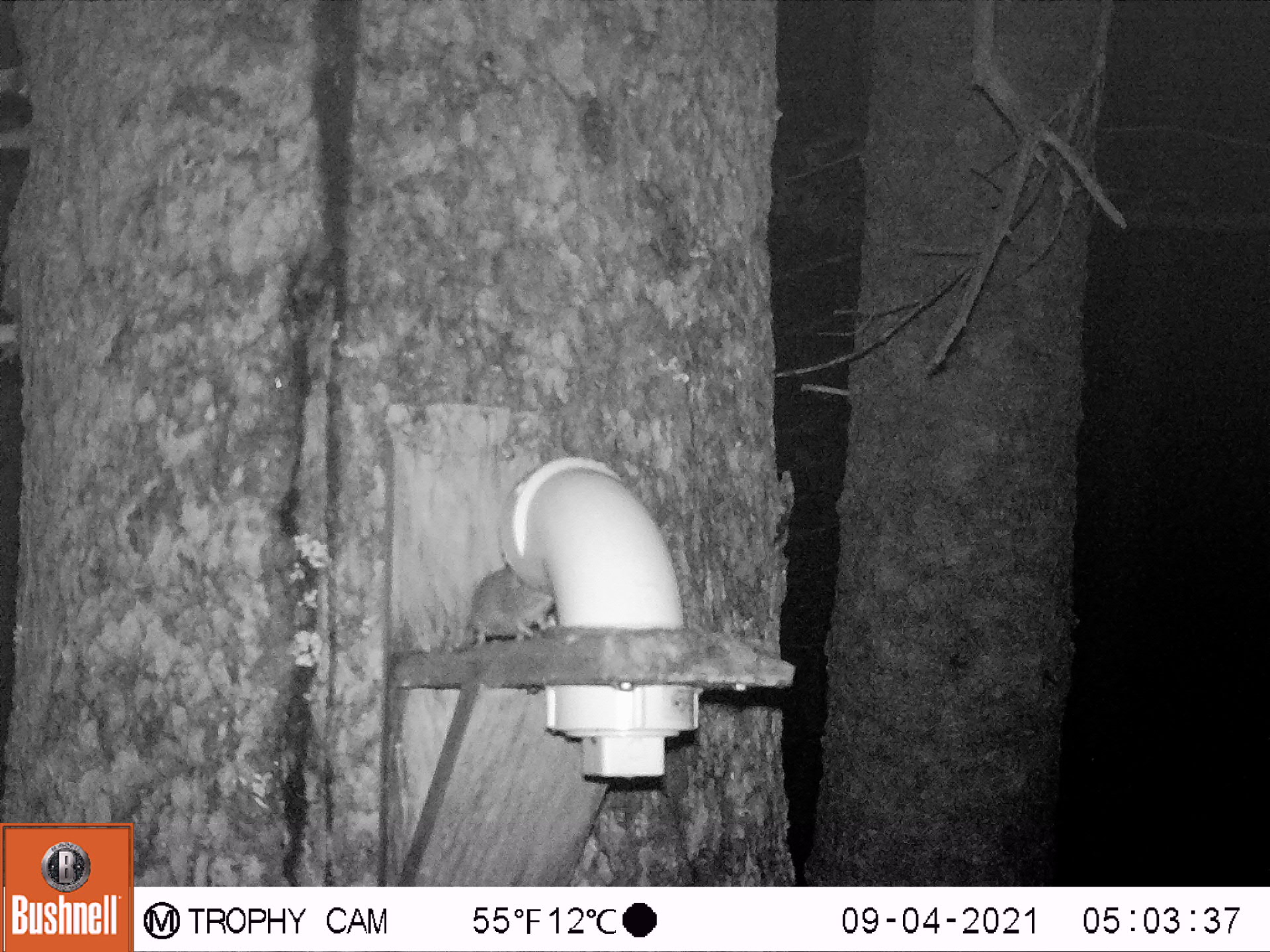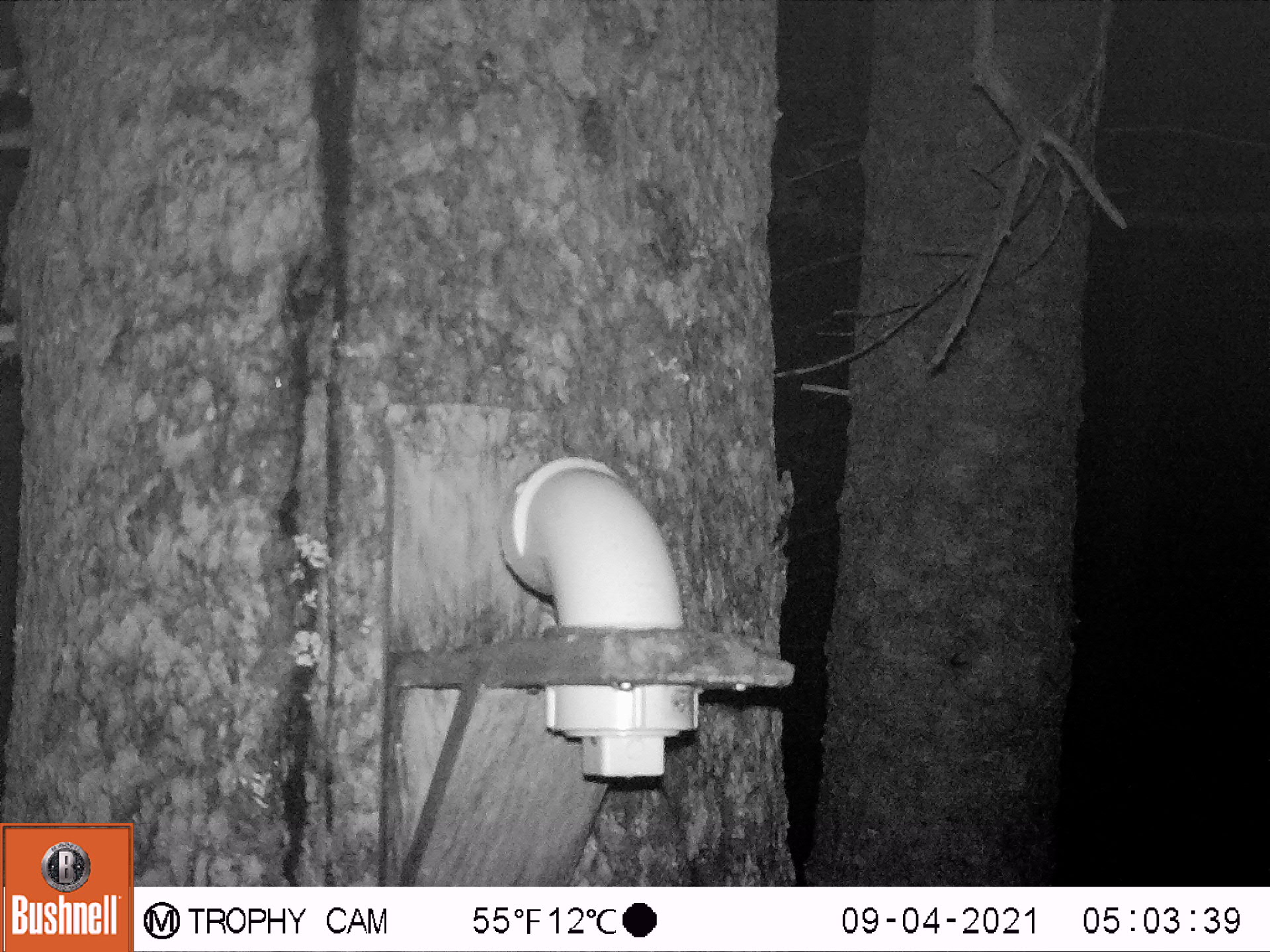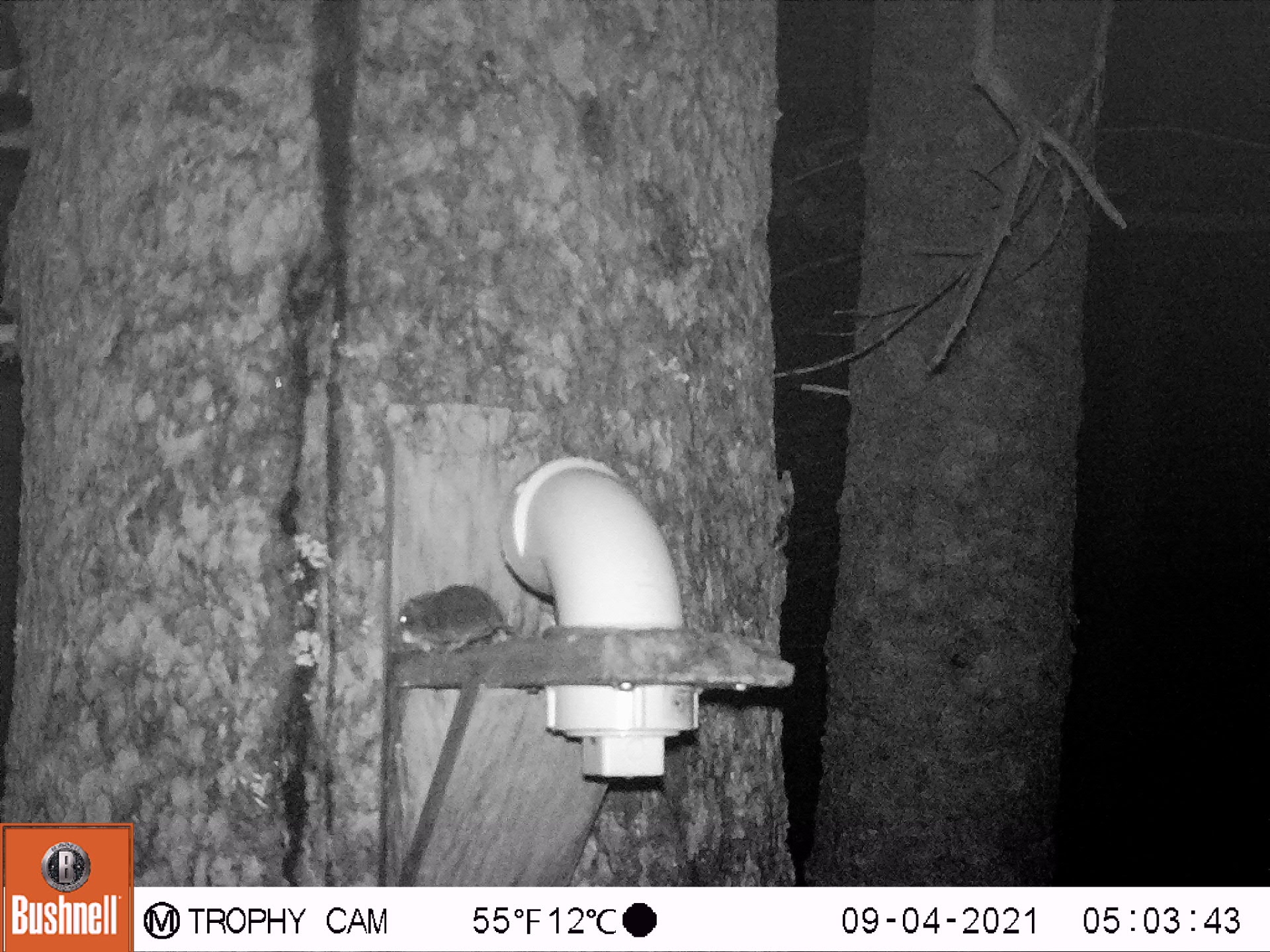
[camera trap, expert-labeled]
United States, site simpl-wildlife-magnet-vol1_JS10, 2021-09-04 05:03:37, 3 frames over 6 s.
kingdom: Animalia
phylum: Chordata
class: Mammalia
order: Rodentia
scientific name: Rodentia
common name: mouse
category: mouse sp.